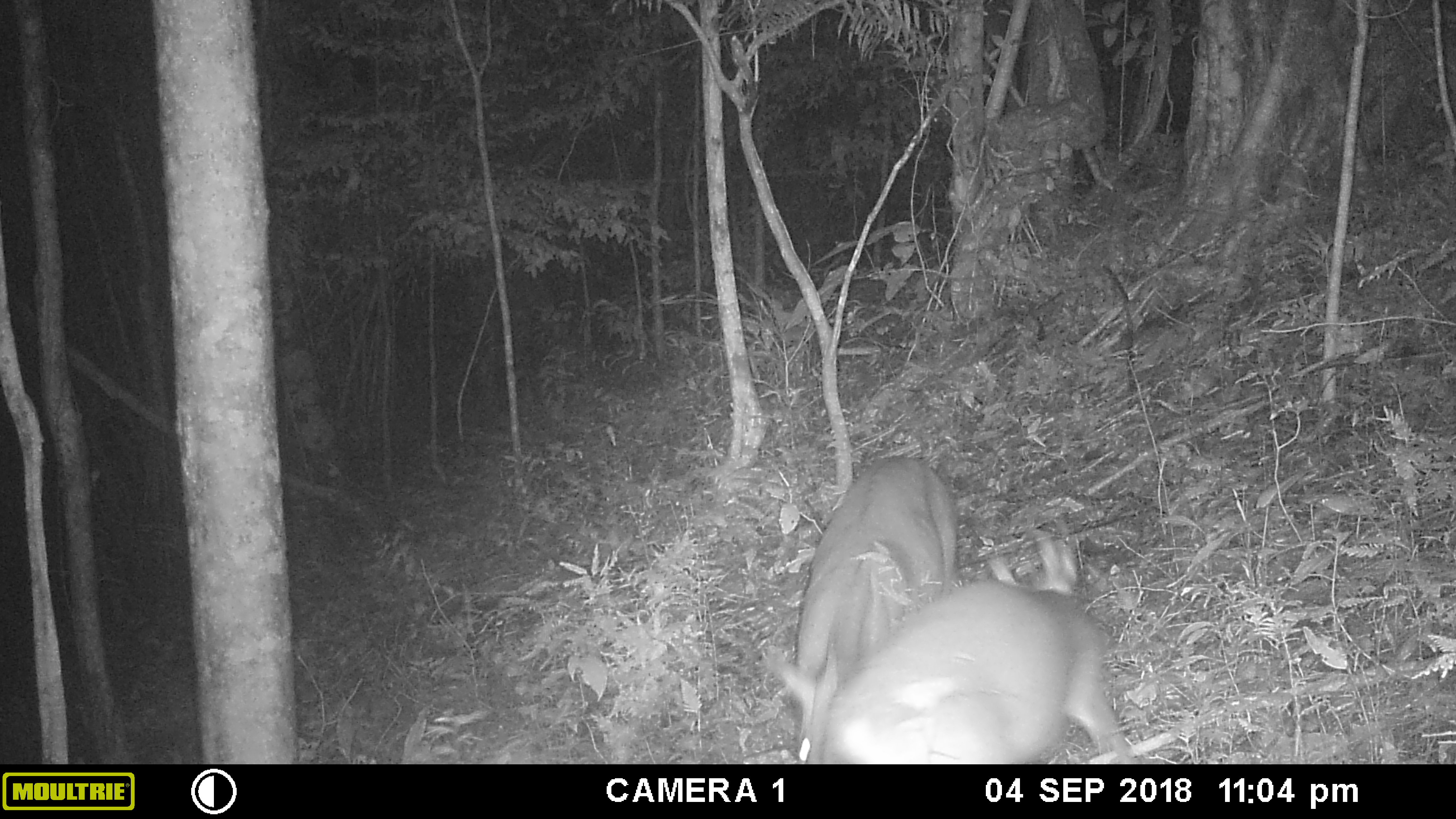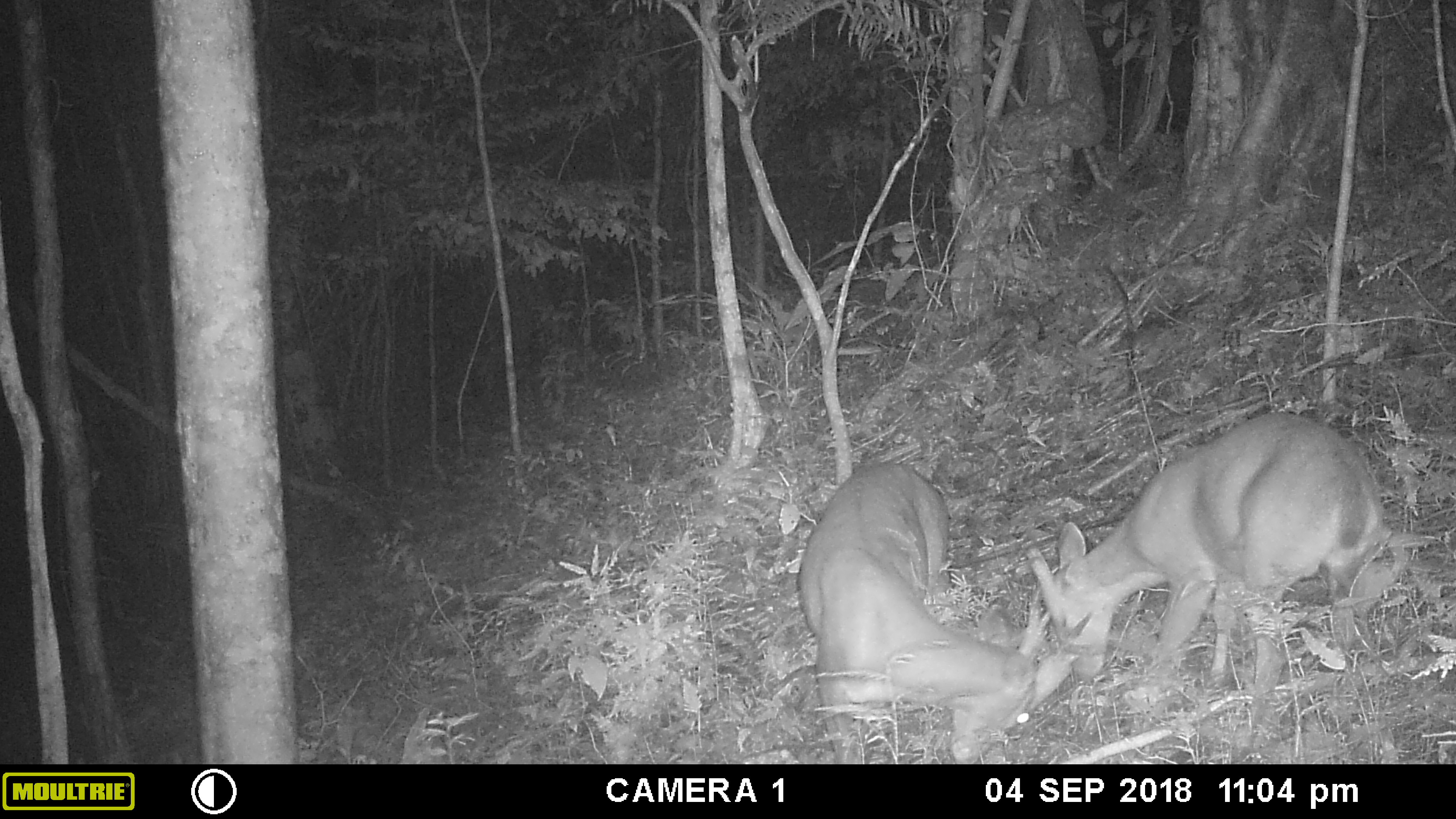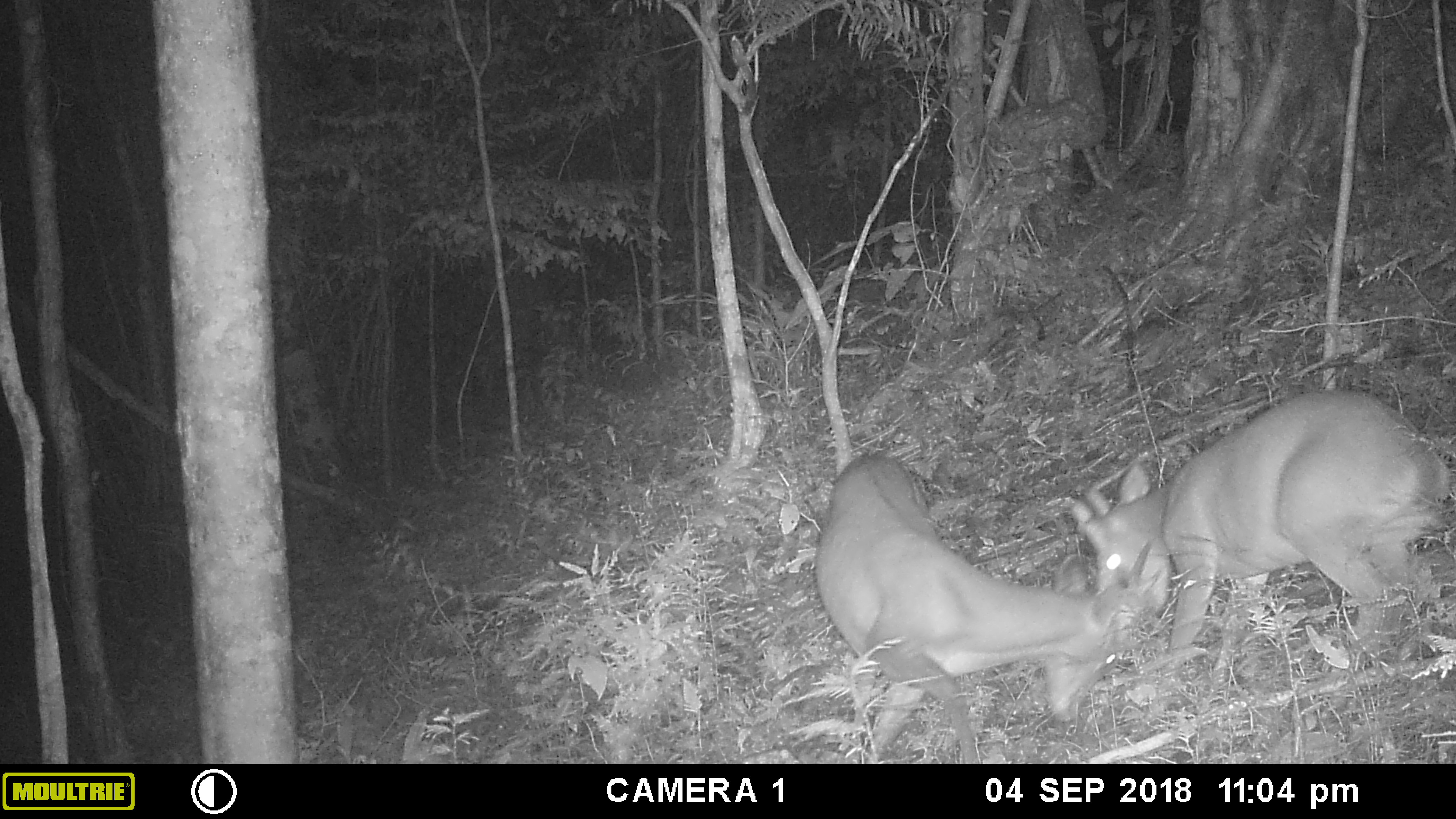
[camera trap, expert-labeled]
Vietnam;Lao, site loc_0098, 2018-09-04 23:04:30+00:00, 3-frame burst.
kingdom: Animalia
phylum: Chordata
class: Mammalia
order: Artiodactyla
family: Cervidae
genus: Muntiacus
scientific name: Muntiacus vuquangensis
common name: large-antlered muntjac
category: large antlered muntjac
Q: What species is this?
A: Large antlered muntjac (large-antlered muntjac) (Muntiacus vuquangensis).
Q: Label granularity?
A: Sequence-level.